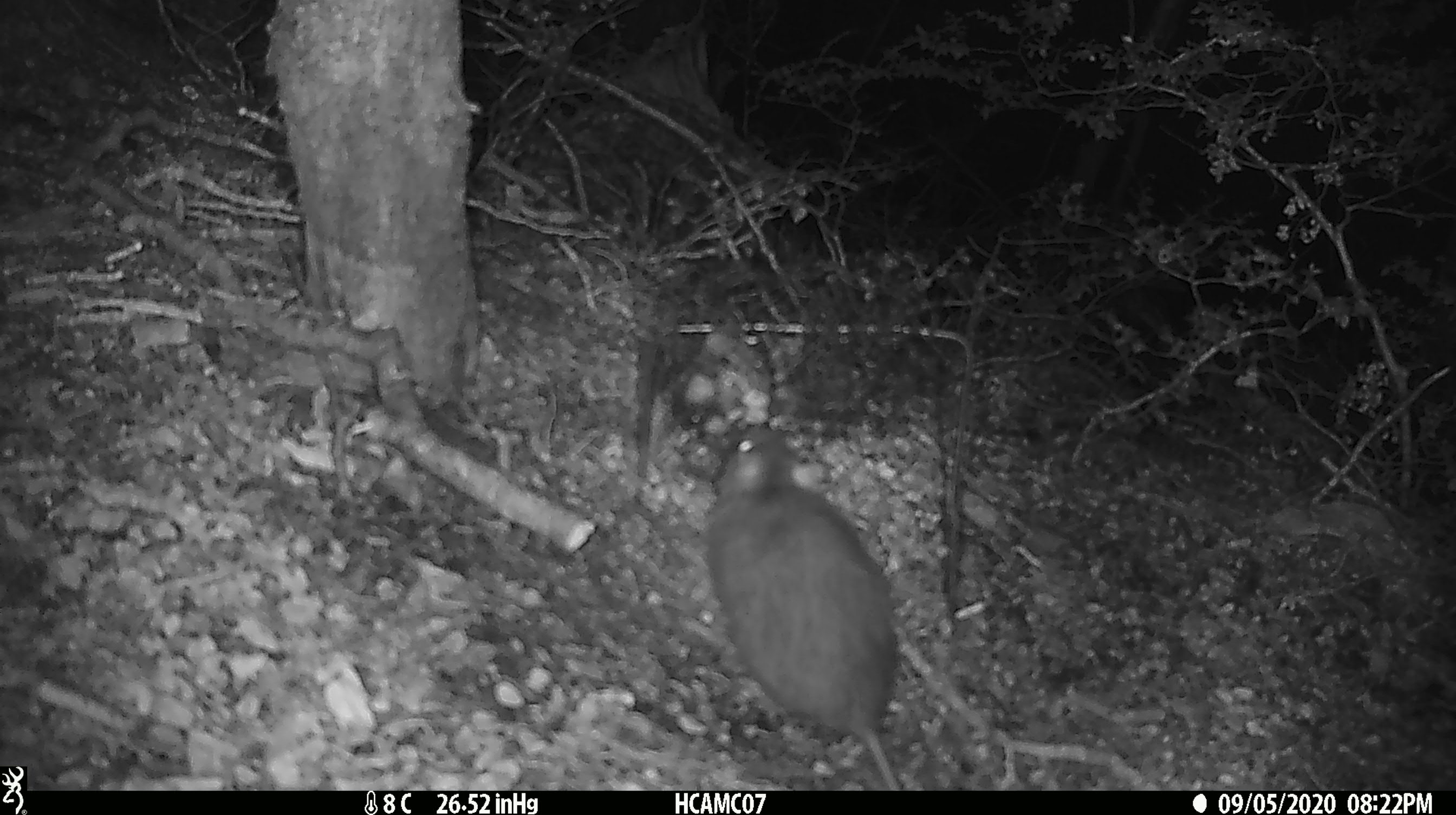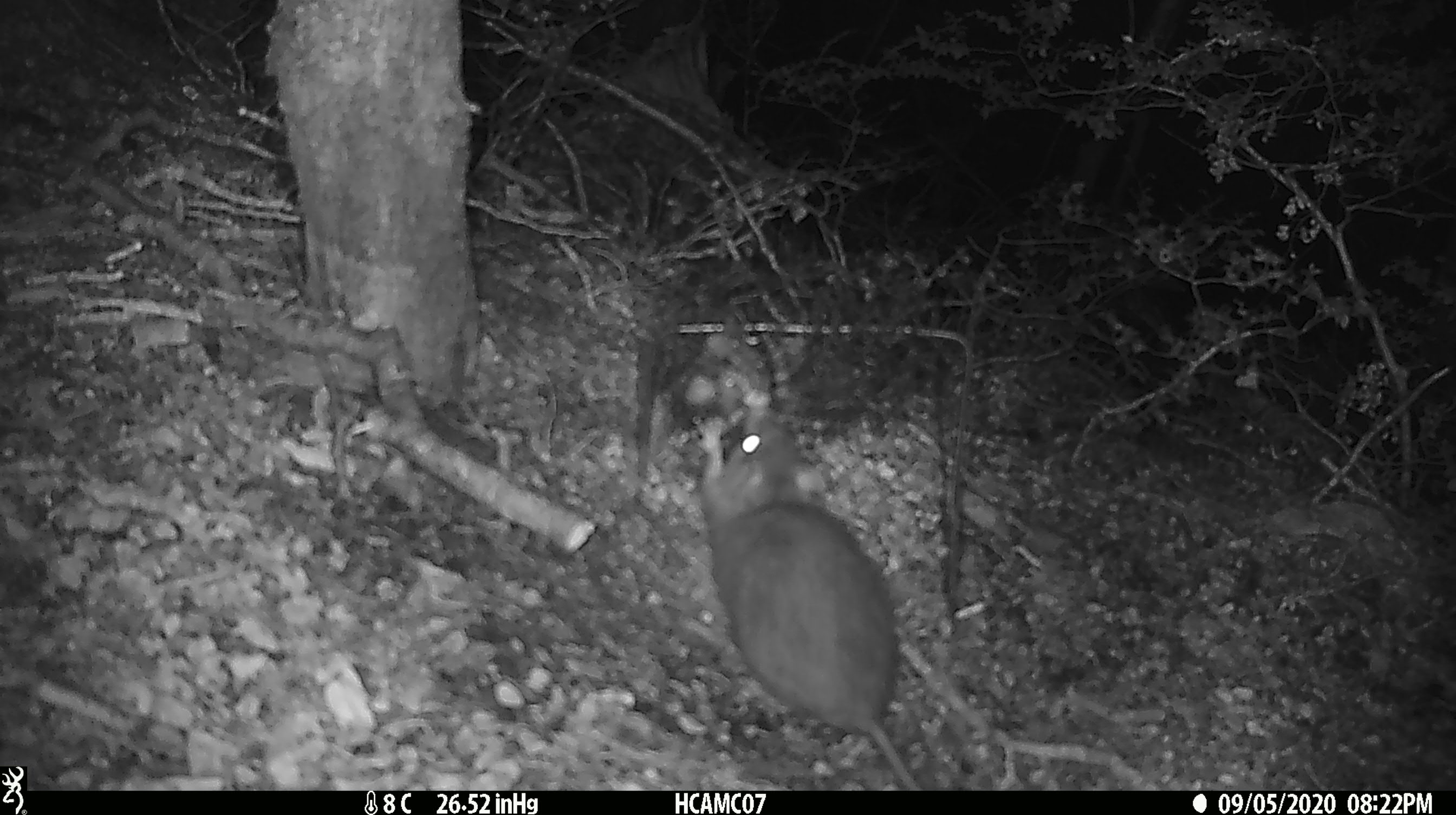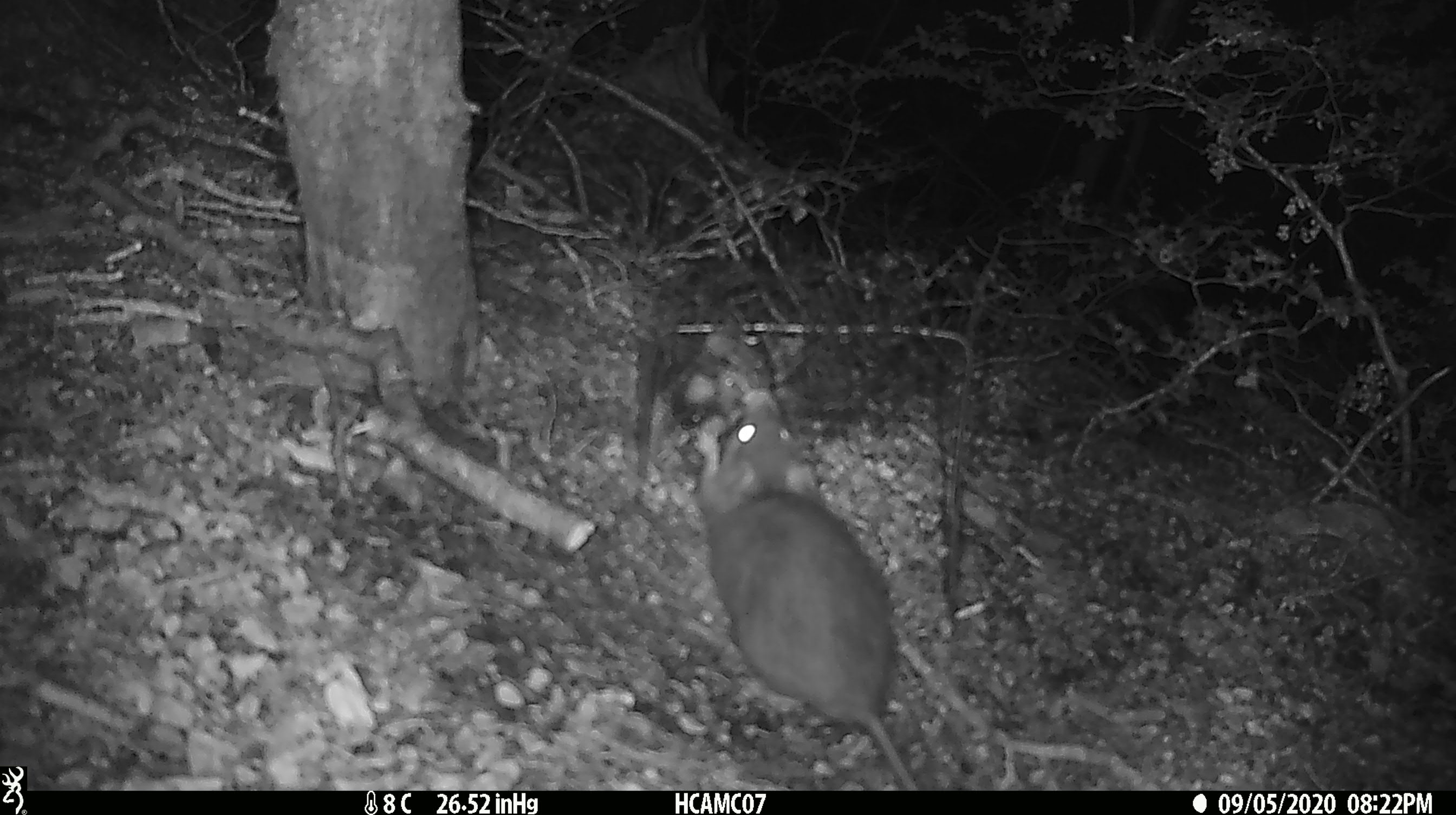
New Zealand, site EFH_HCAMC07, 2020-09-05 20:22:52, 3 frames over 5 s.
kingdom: Animalia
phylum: Chordata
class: Mammalia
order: Rodentia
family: Muridae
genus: Rattus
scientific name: Rattus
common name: rat